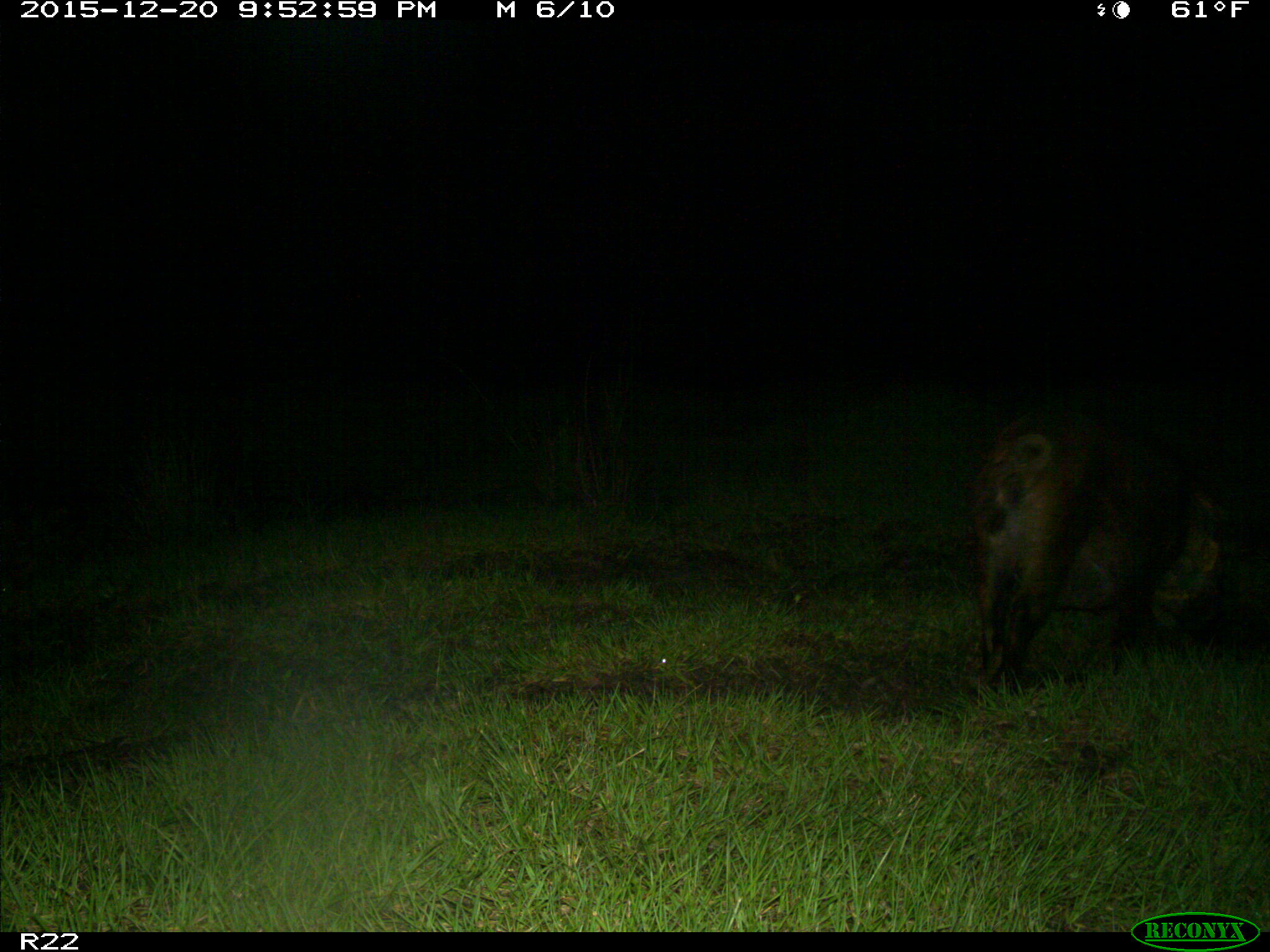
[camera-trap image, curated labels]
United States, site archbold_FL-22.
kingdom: Animalia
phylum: Chordata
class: Mammalia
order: Artiodactyla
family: Suidae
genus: Sus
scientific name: Sus scrofa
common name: wild boar